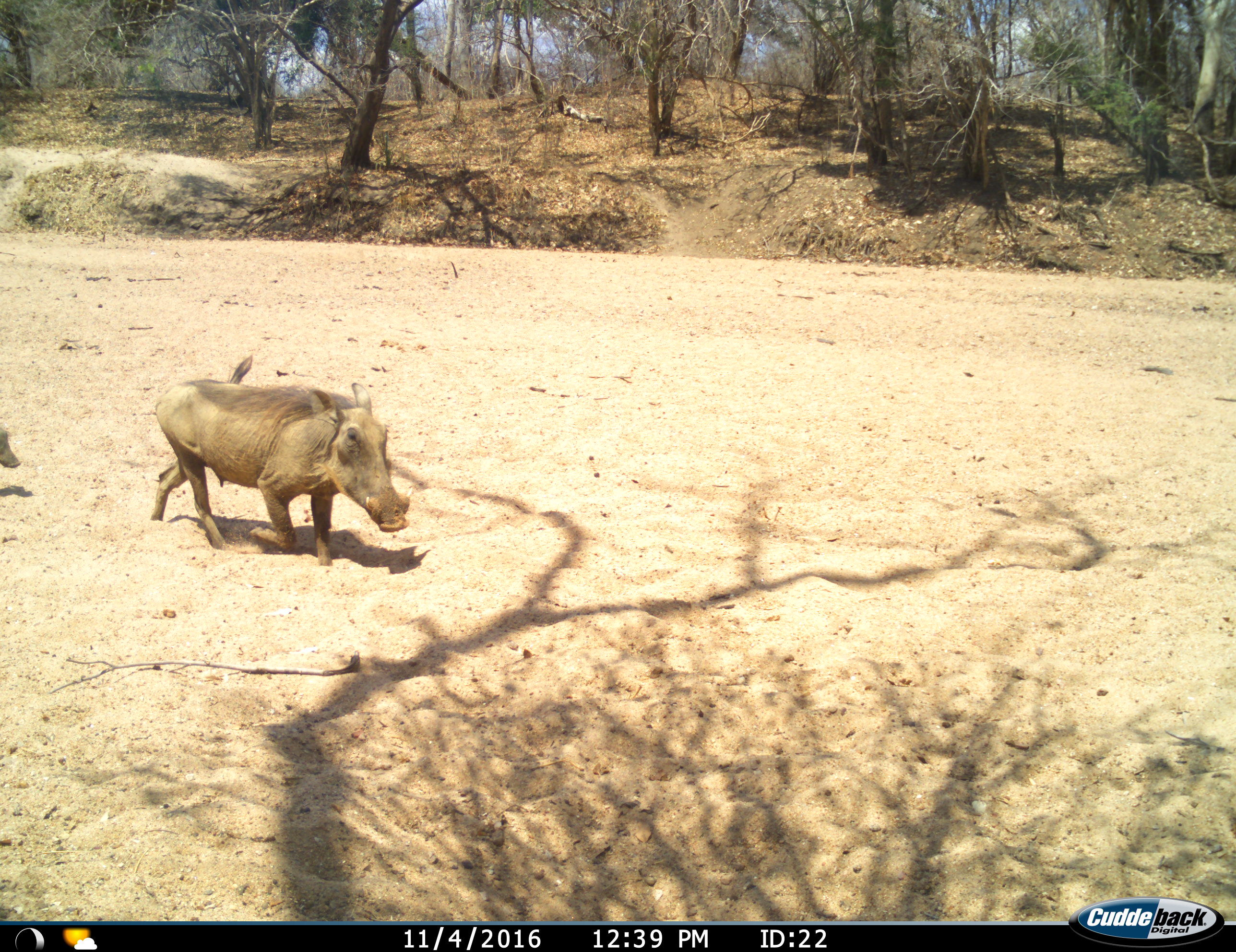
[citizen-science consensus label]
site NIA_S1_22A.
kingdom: Animalia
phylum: Chordata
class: Mammalia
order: Artiodactyla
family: Suidae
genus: Phacochoerus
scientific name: Phacochoerus africanus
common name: warthog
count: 2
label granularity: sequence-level